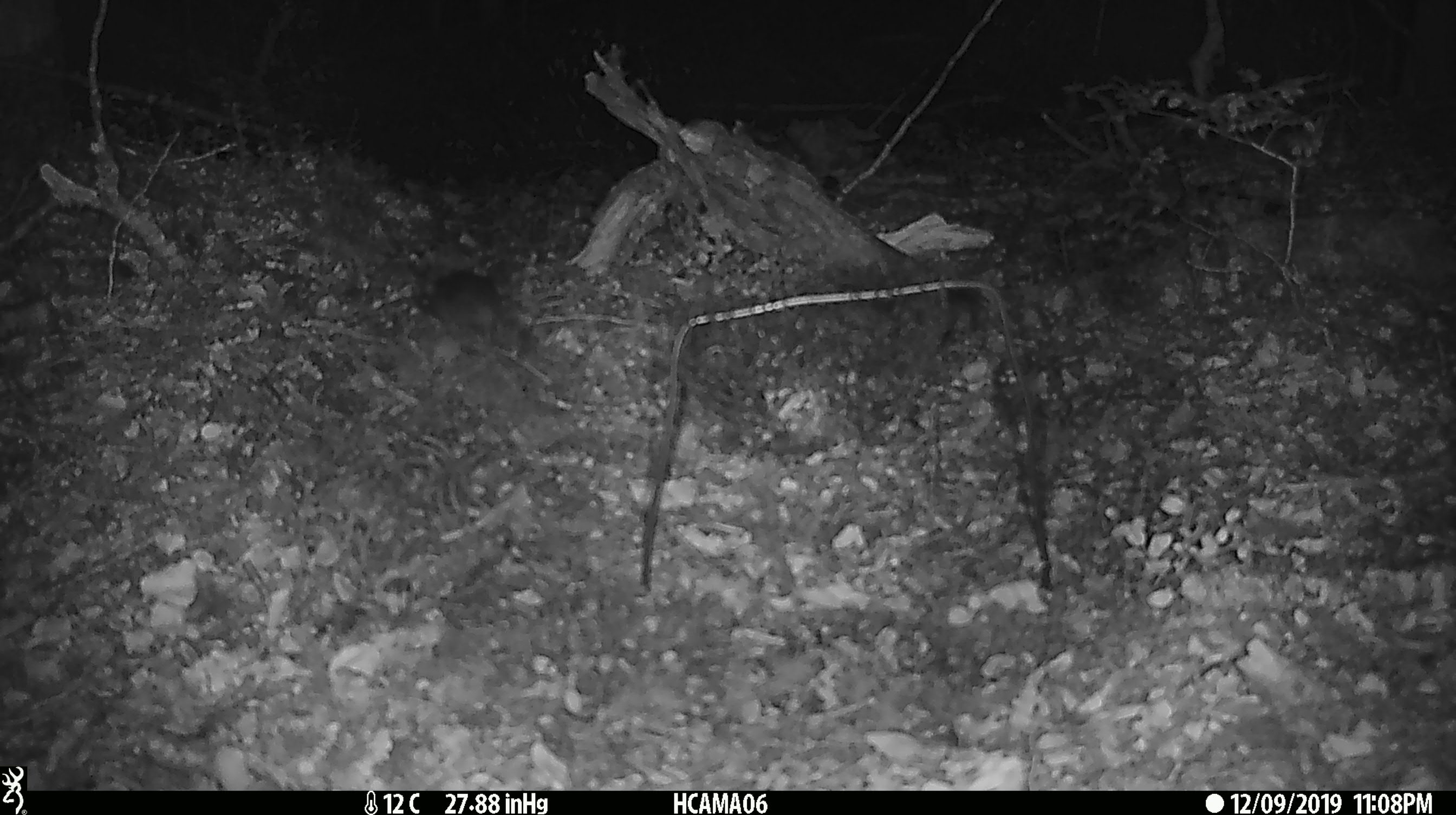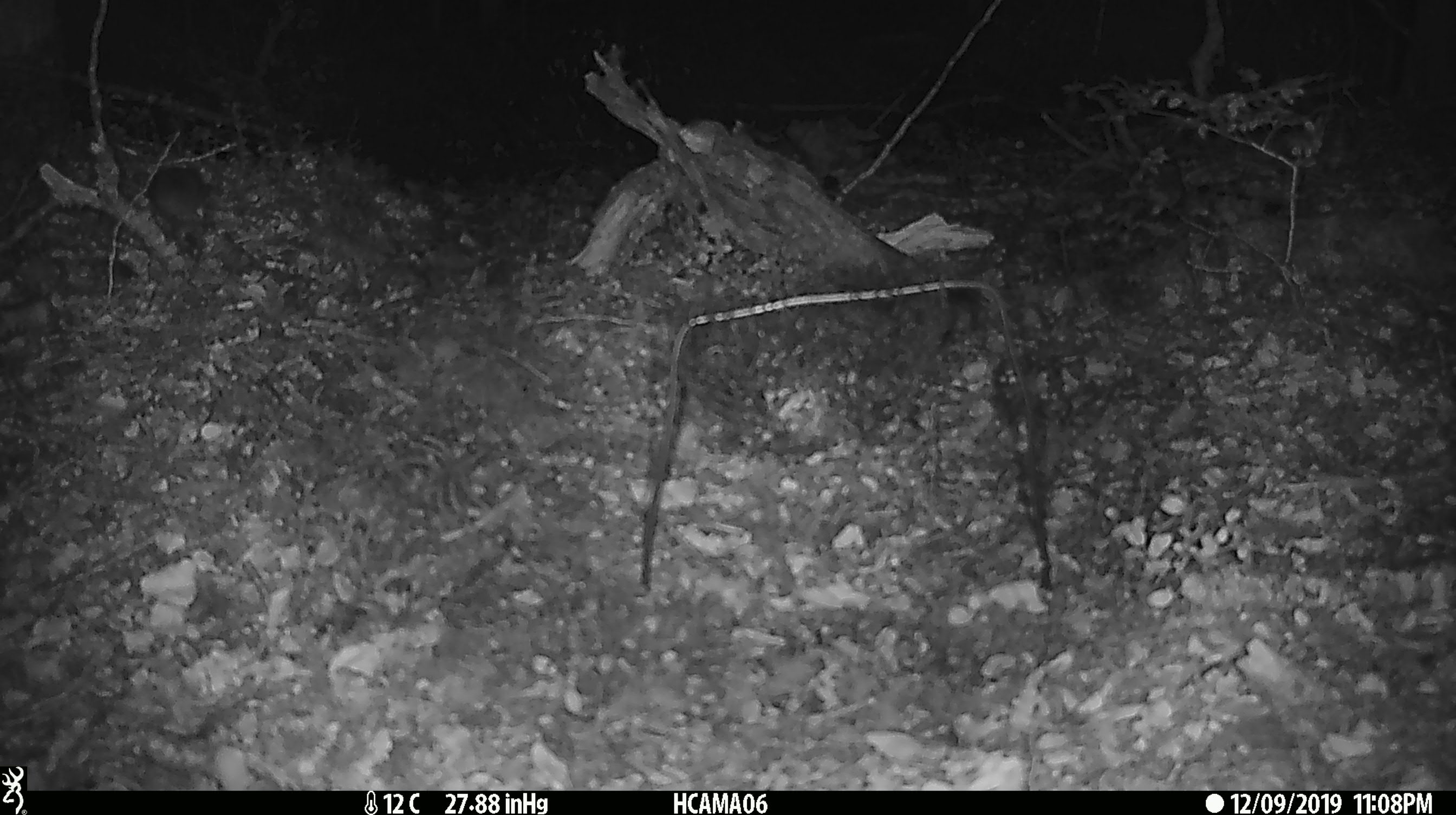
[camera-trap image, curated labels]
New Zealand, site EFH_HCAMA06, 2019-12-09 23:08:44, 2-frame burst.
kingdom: Animalia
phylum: Chordata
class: Mammalia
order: Rodentia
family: Muridae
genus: Mus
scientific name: Mus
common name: mouse